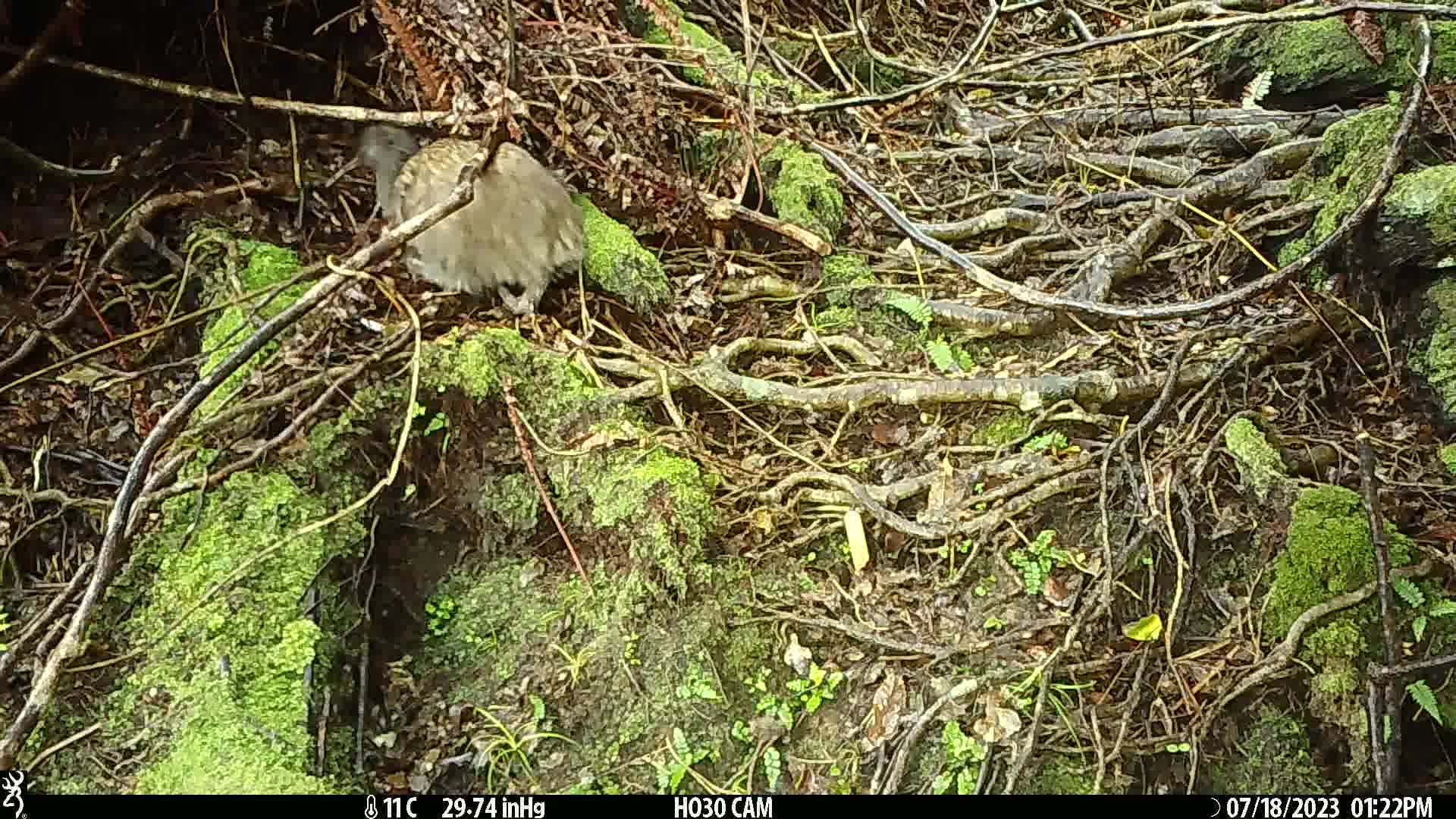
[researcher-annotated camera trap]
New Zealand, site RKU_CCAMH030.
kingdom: Animalia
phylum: Chordata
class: Aves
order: Apterygiformes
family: Apterygidae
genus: Apteryx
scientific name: Apteryx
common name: kiwi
Kiwi (Apteryx).